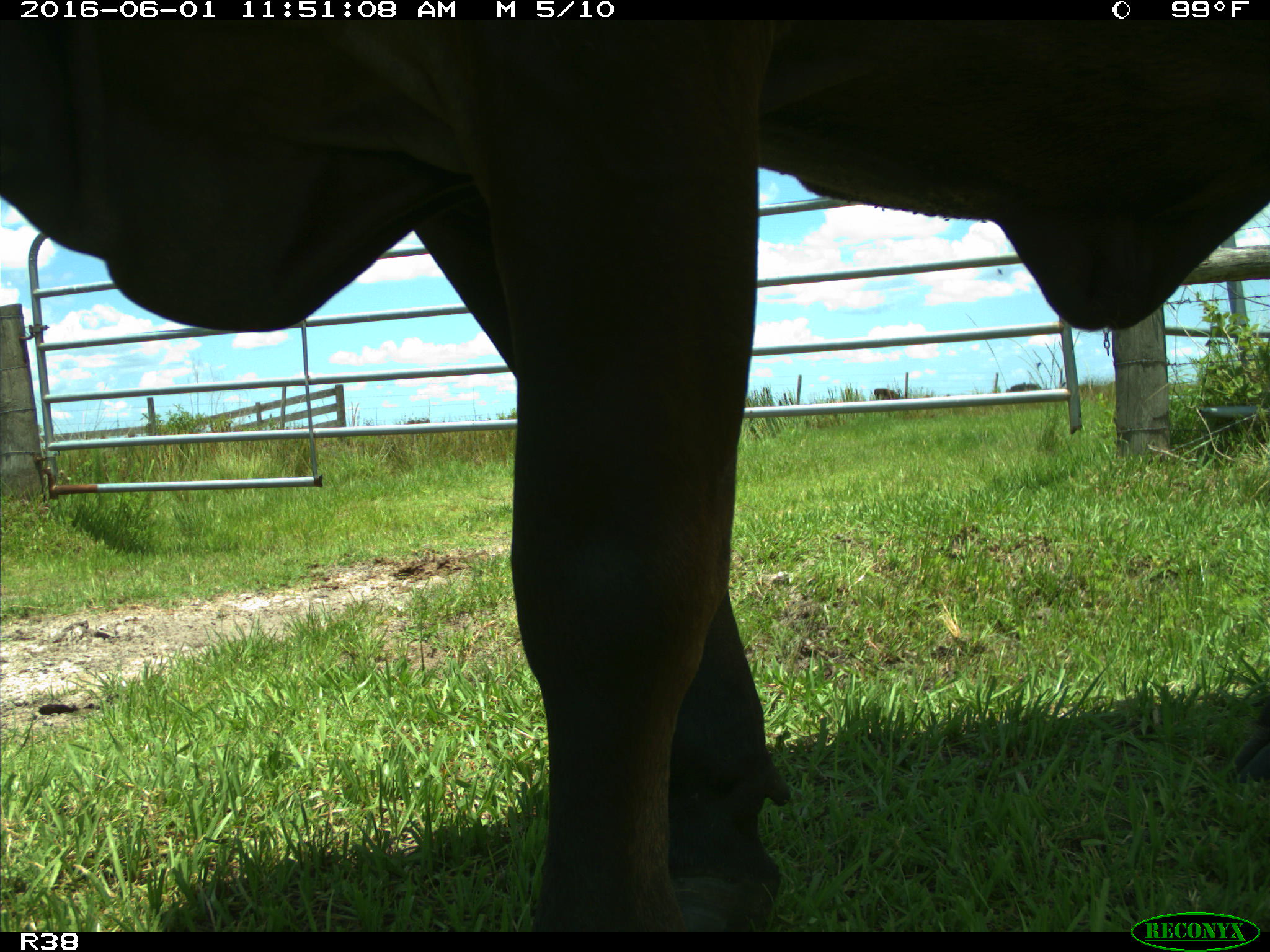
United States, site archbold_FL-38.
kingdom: Animalia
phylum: Chordata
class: Mammalia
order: Artiodactyla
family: Bovidae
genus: Bos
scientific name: Bos taurus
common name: domestic cow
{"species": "Bos taurus (domestic cow)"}